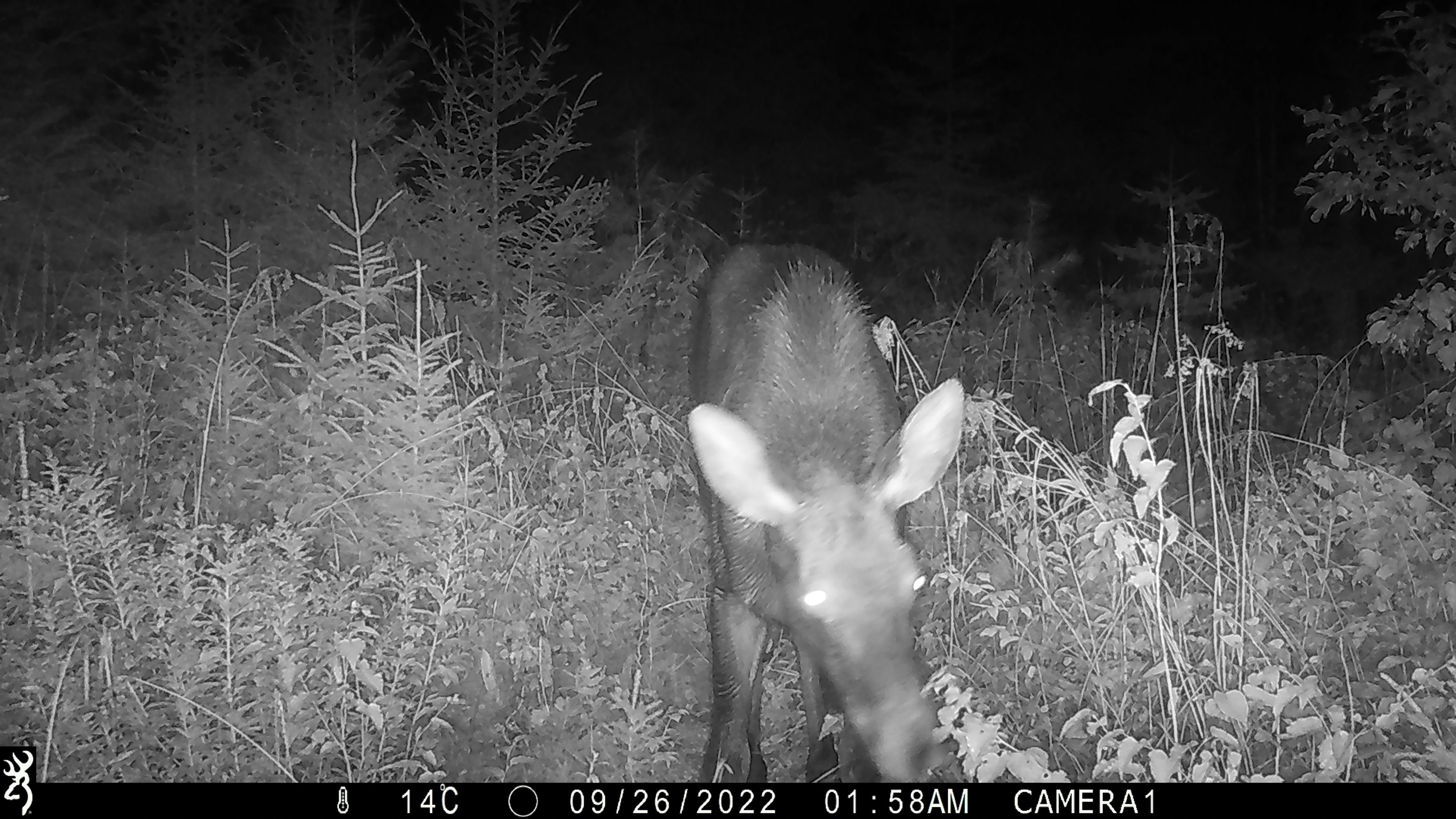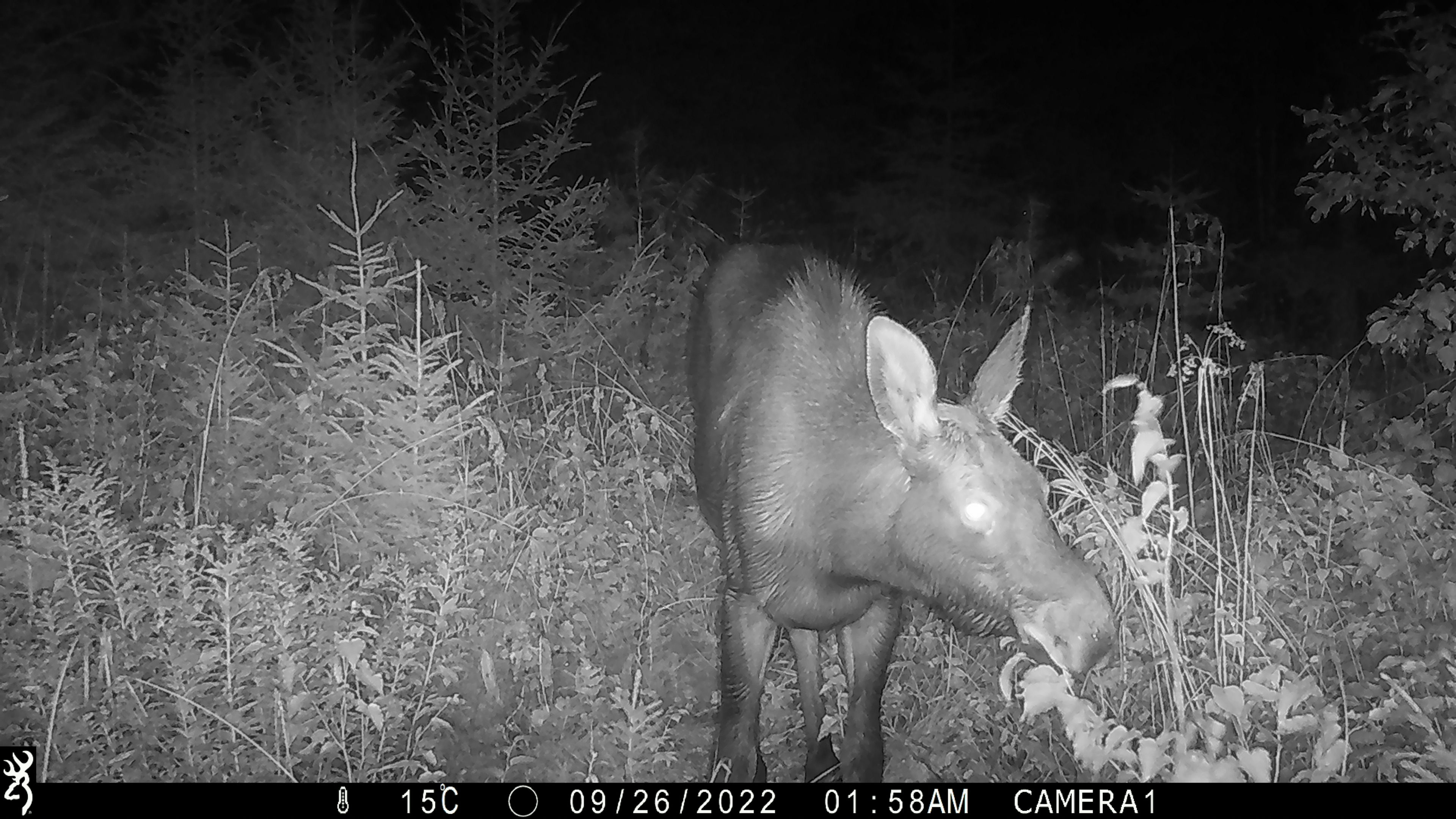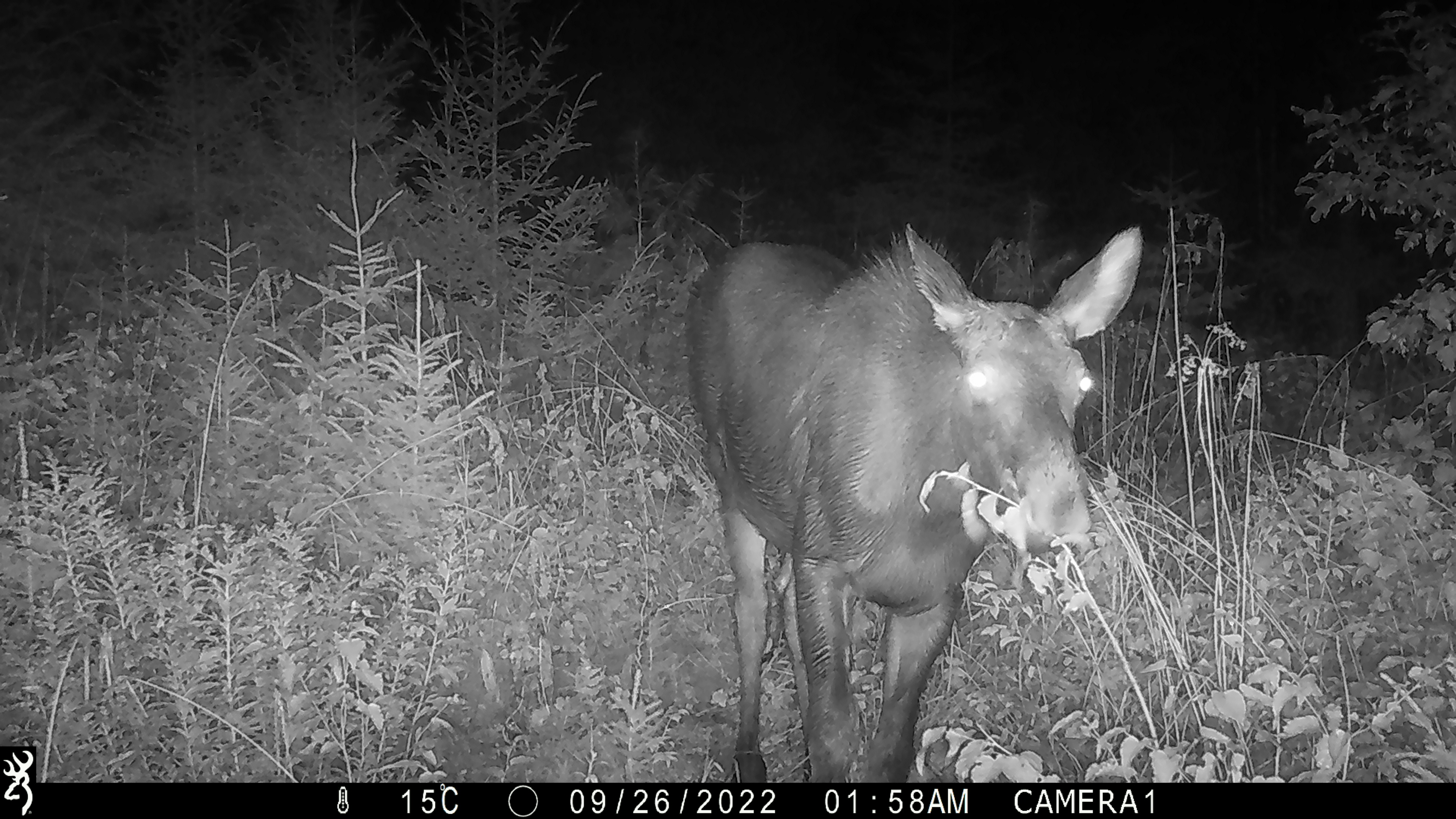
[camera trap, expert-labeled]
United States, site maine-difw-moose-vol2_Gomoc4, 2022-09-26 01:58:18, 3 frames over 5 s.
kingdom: Animalia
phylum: Chordata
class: Mammalia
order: Artiodactyla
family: Cervidae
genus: Alces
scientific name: Alces alces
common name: moose